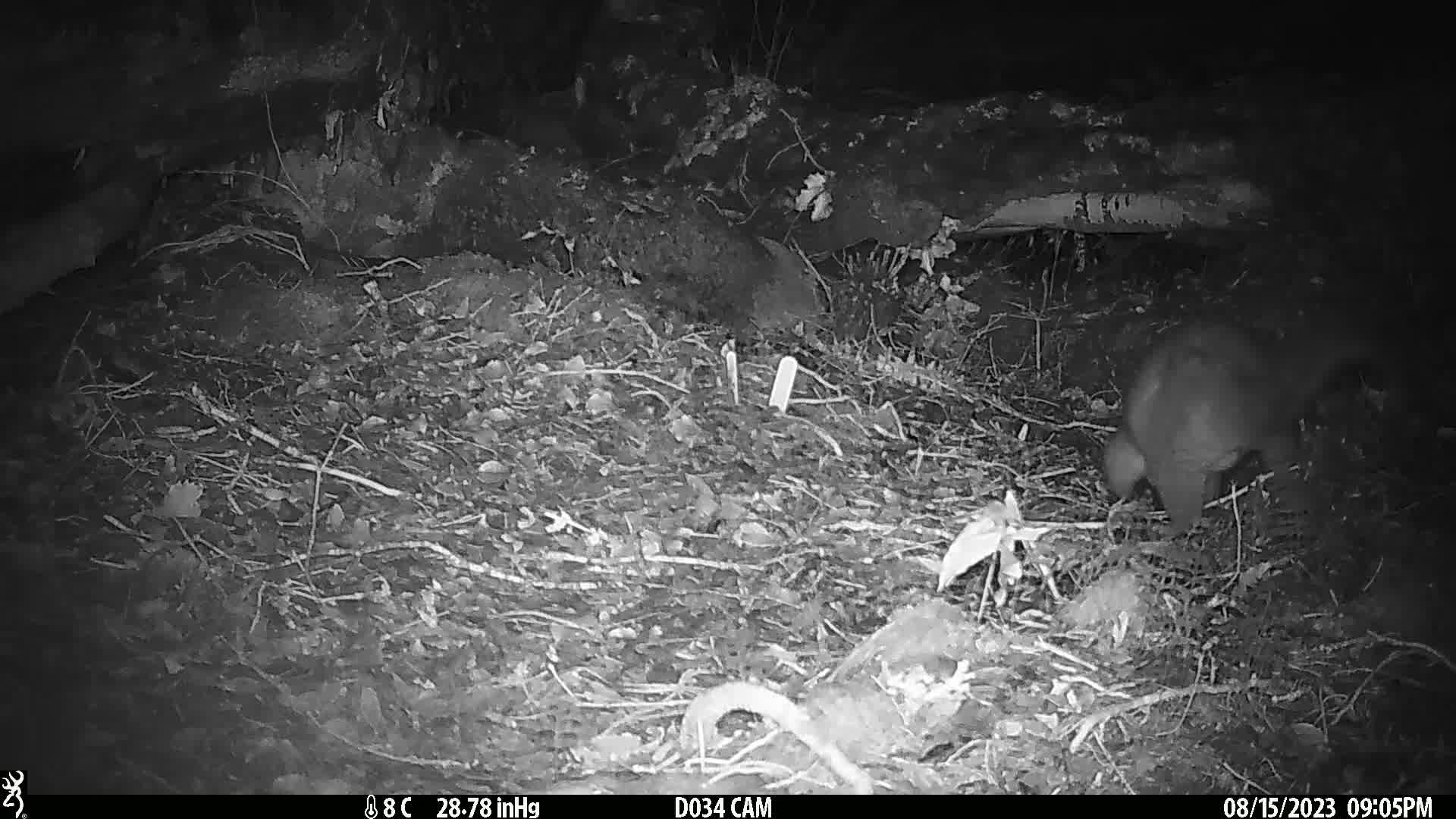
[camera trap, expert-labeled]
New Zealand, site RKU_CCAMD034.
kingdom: Animalia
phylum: Chordata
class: Mammalia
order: Diprotodontia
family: Phalangeridae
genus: Trichosurus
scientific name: Trichosurus vulpecula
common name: common brushtail possum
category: possum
Possum (common brushtail possum) (Trichosurus vulpecula).